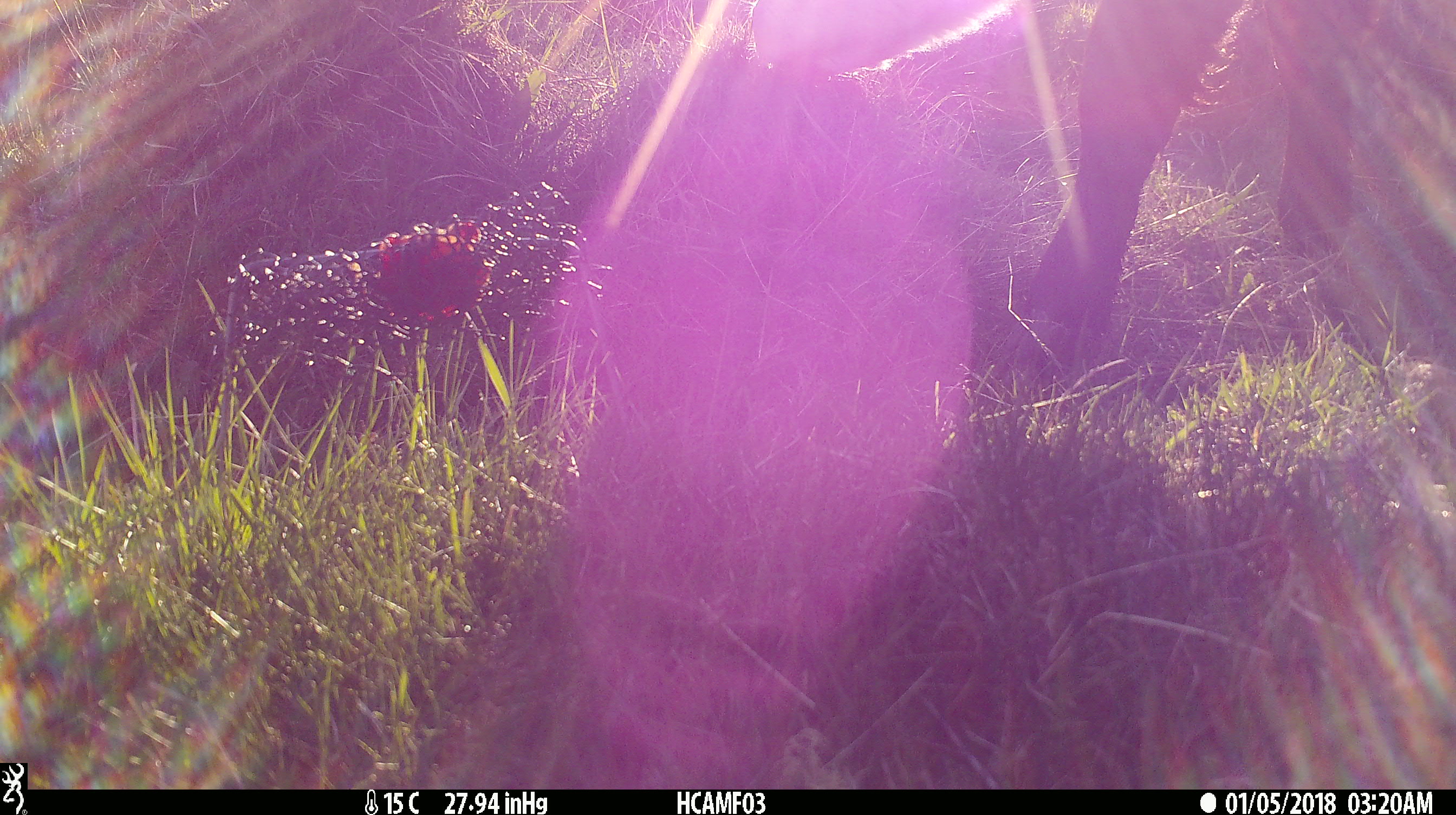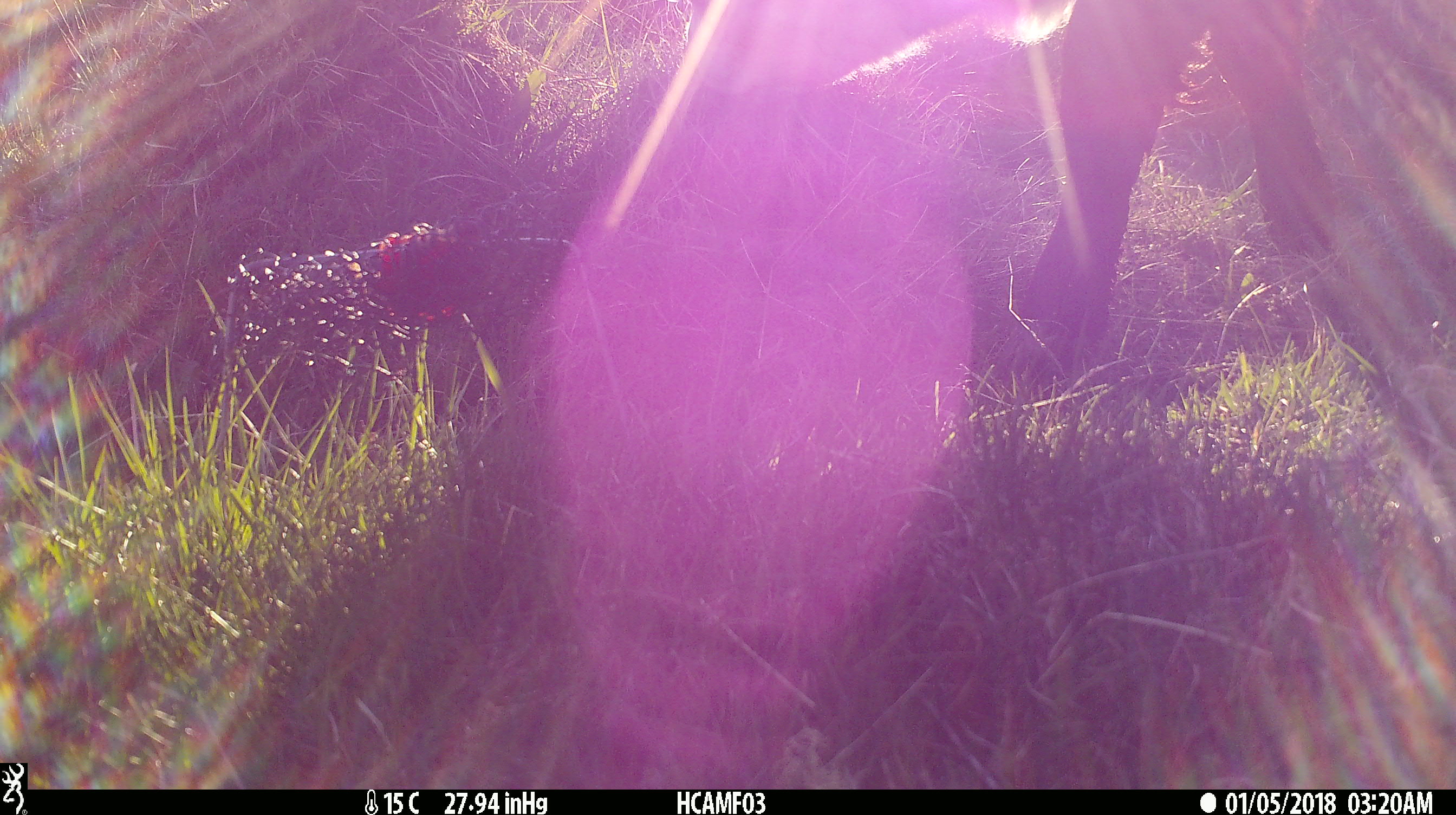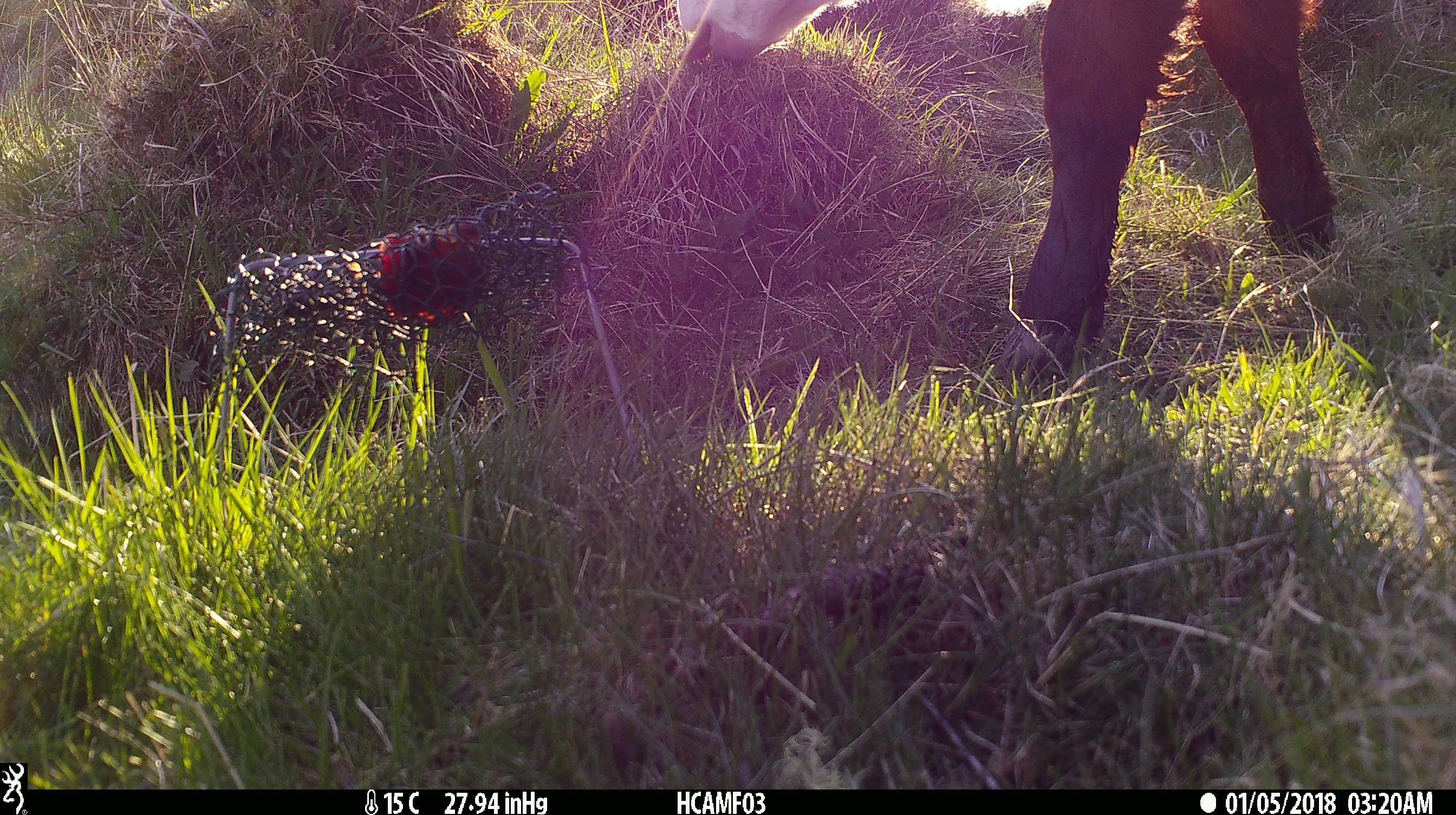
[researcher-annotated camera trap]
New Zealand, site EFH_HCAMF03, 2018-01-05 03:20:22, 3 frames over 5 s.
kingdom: Animalia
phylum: Chordata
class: Mammalia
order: Artiodactyla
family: Bovidae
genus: Bos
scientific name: Bos taurus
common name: domestic cow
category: cow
Cow (domestic cow) (Bos taurus).